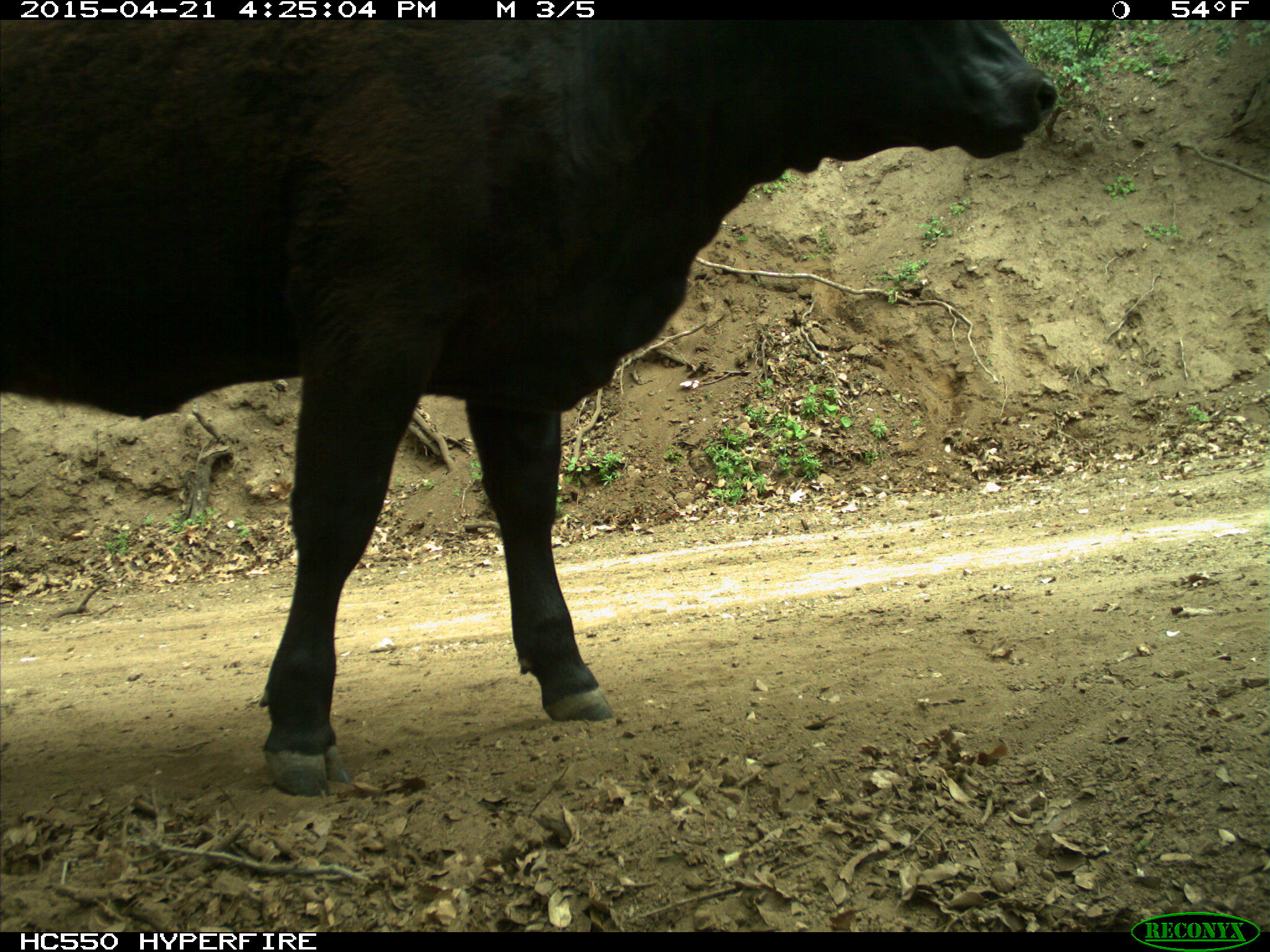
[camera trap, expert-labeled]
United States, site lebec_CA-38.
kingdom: Animalia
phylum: Chordata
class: Mammalia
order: Artiodactyla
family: Bovidae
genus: Bos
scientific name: Bos taurus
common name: domestic cow